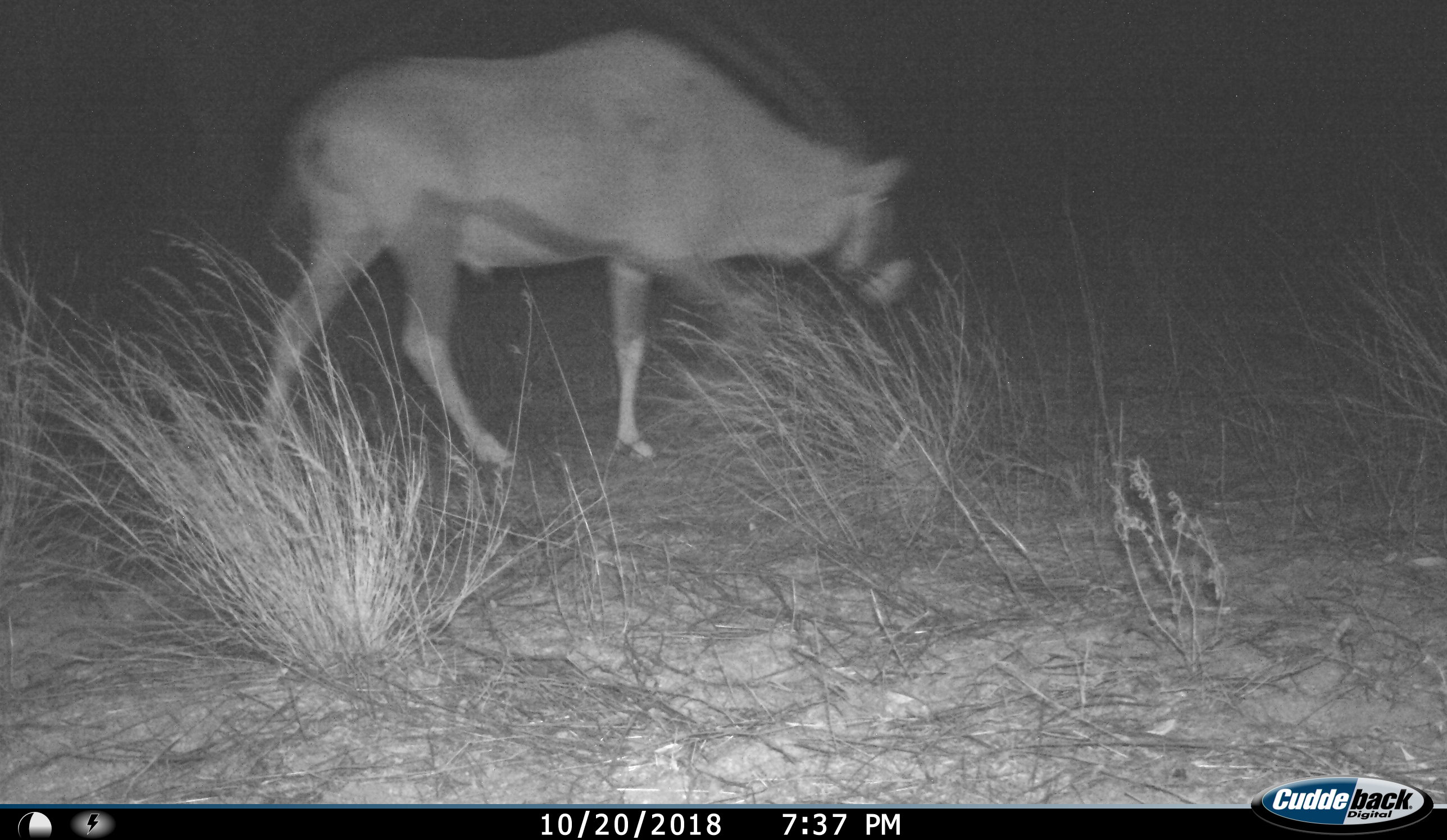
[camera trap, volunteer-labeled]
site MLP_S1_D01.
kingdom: Animalia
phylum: Chordata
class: Mammalia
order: Artiodactyla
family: Bovidae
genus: Oryx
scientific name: Oryx gazella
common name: gemsbok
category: oryx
Oryx (gemsbok) (Oryx gazella), count 1. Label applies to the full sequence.